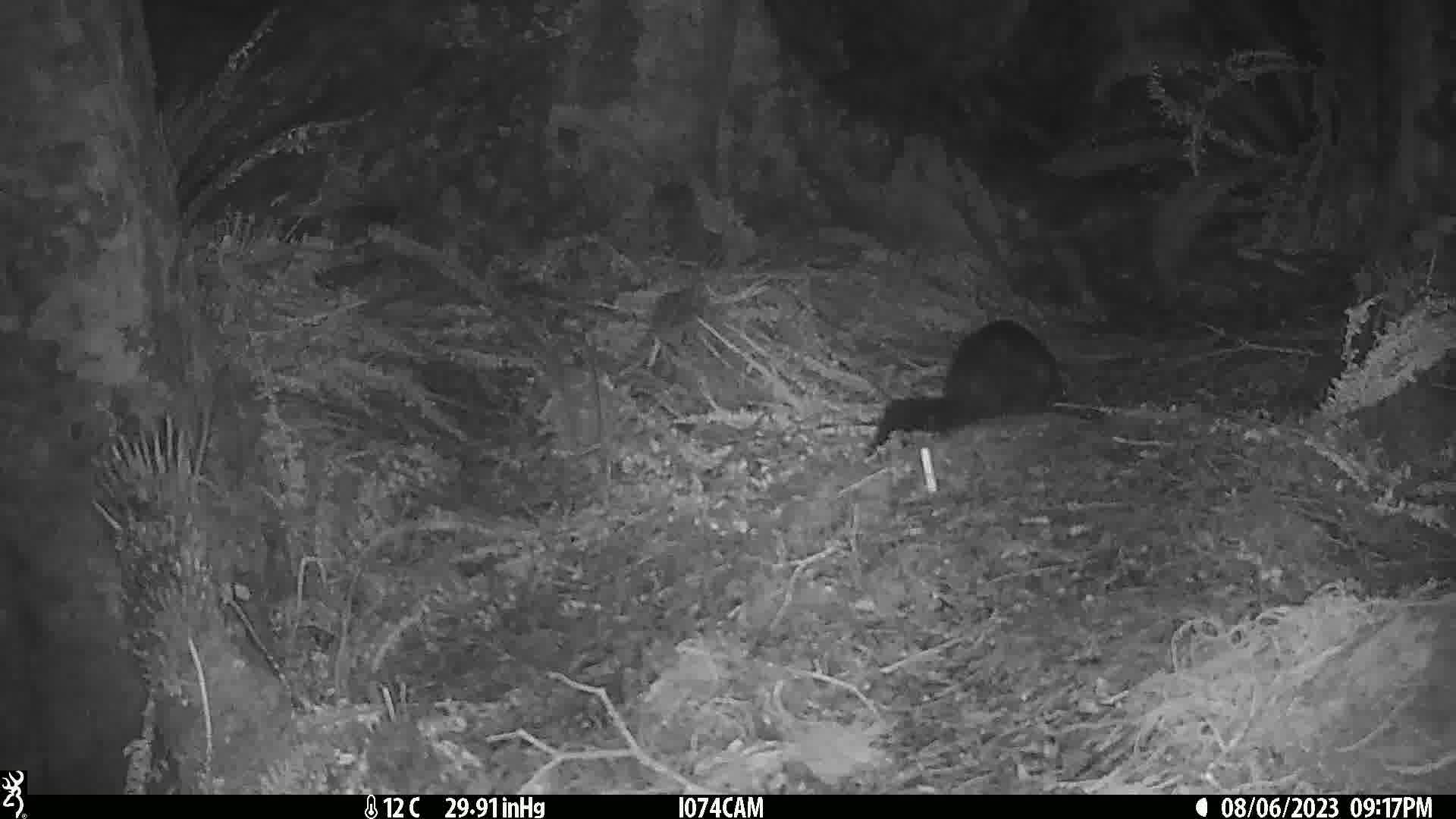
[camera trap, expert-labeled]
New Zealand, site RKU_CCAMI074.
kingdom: Animalia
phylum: Chordata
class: Mammalia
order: Diprotodontia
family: Phalangeridae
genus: Trichosurus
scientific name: Trichosurus vulpecula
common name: common brushtail possum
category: possum